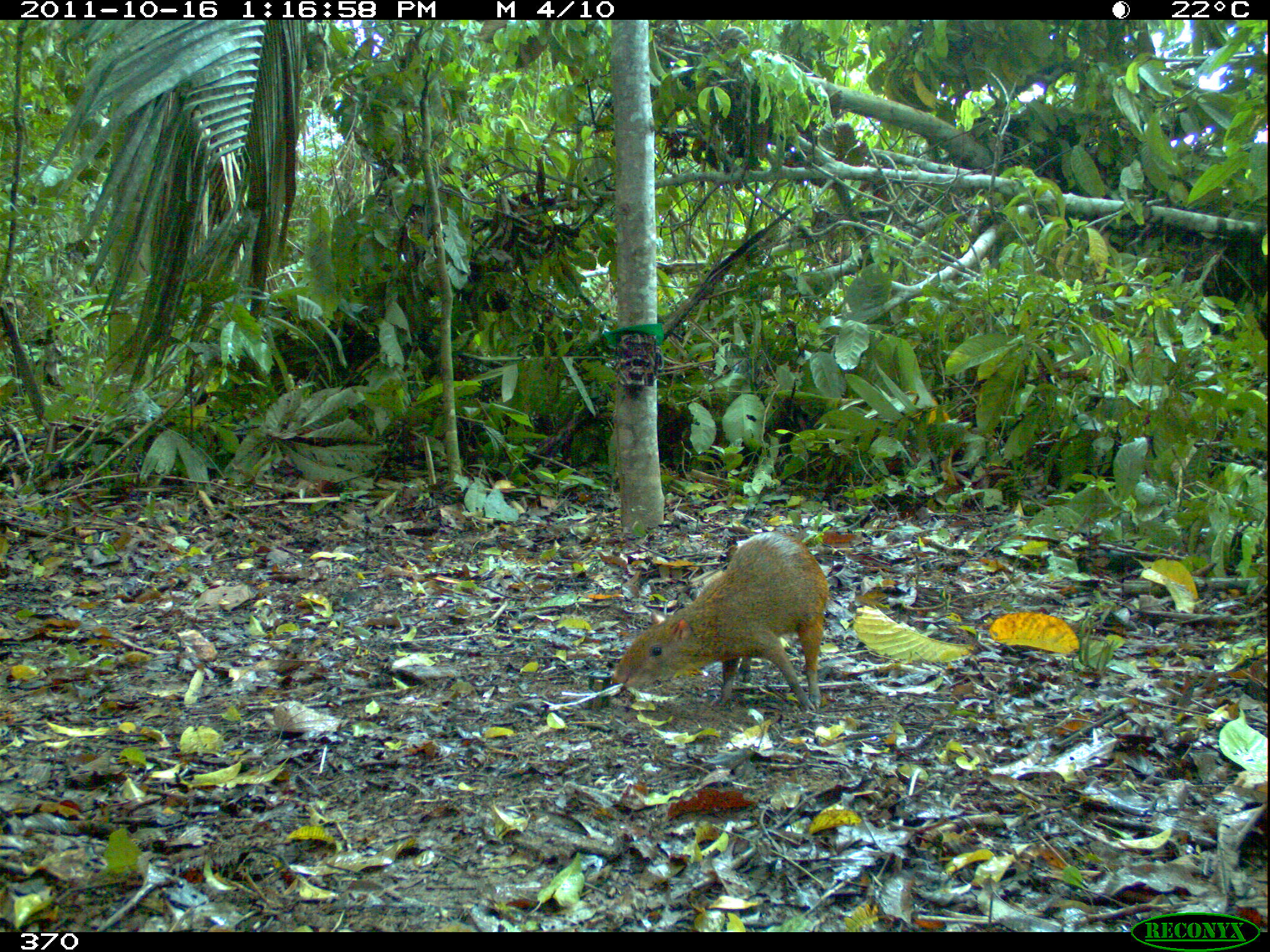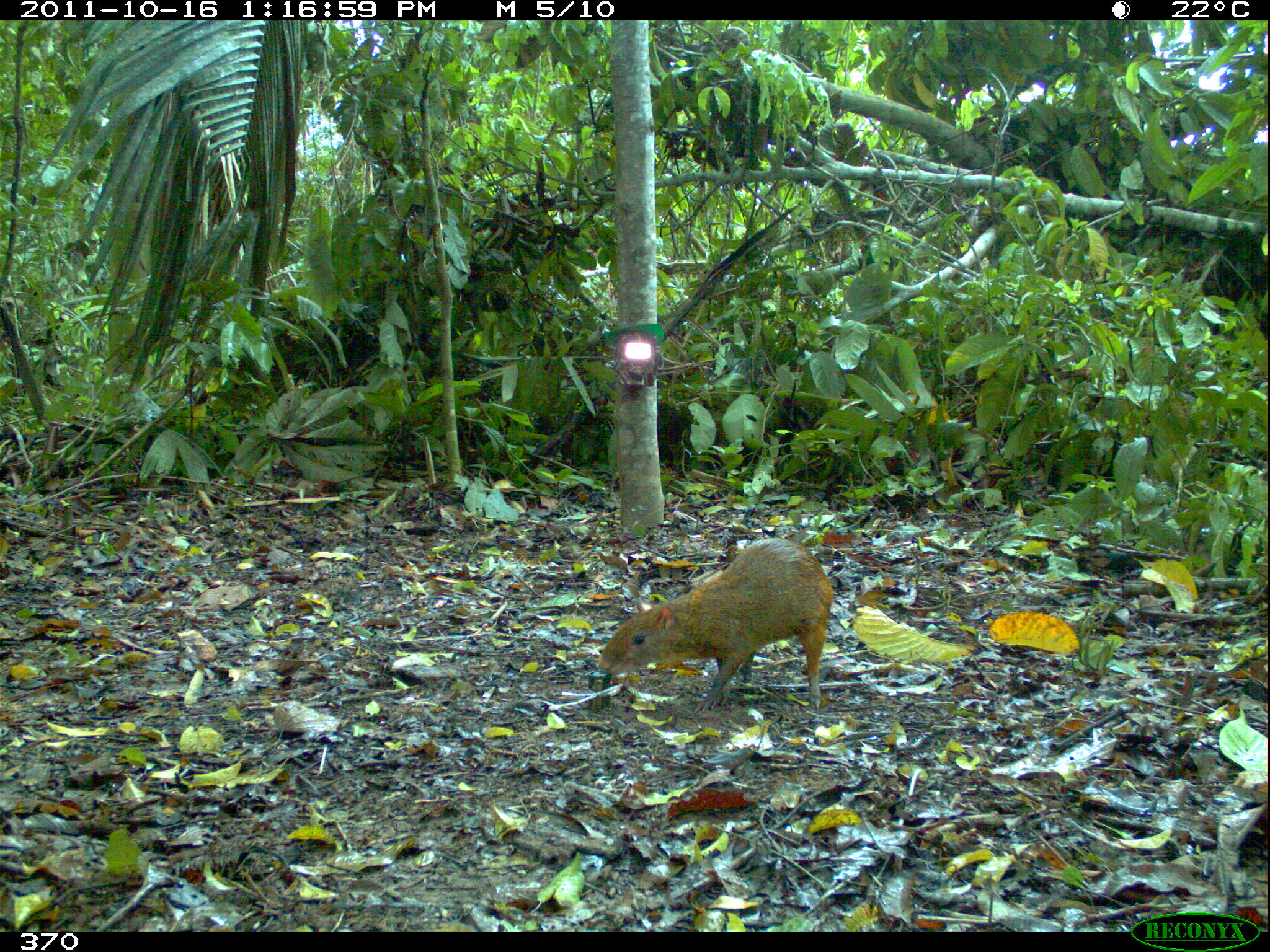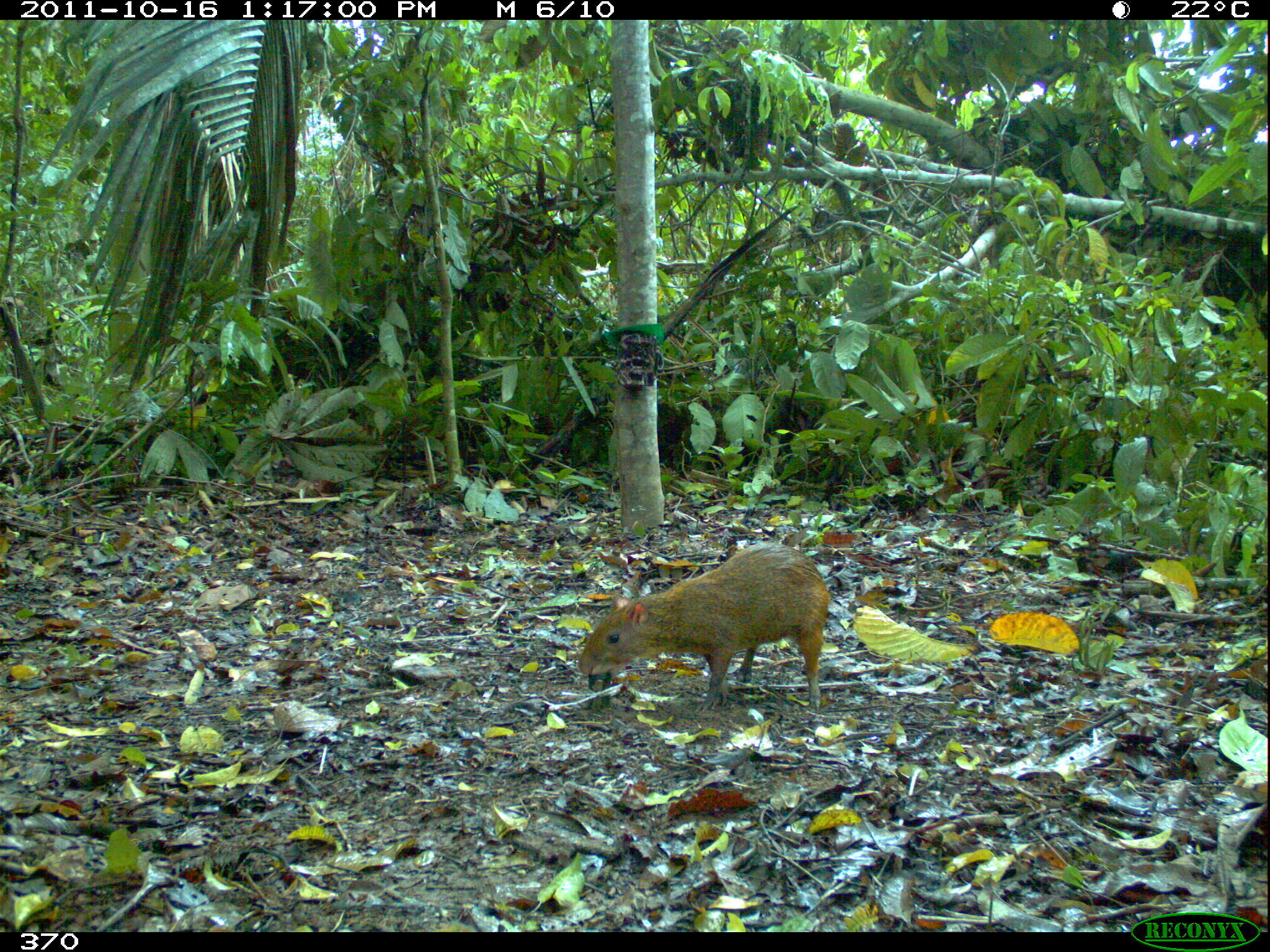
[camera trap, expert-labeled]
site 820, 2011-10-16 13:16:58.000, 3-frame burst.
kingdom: Animalia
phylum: Chordata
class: Mammalia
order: Rodentia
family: Dasyproctidae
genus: Dasyprocta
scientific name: Dasyprocta punctata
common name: central american agouti